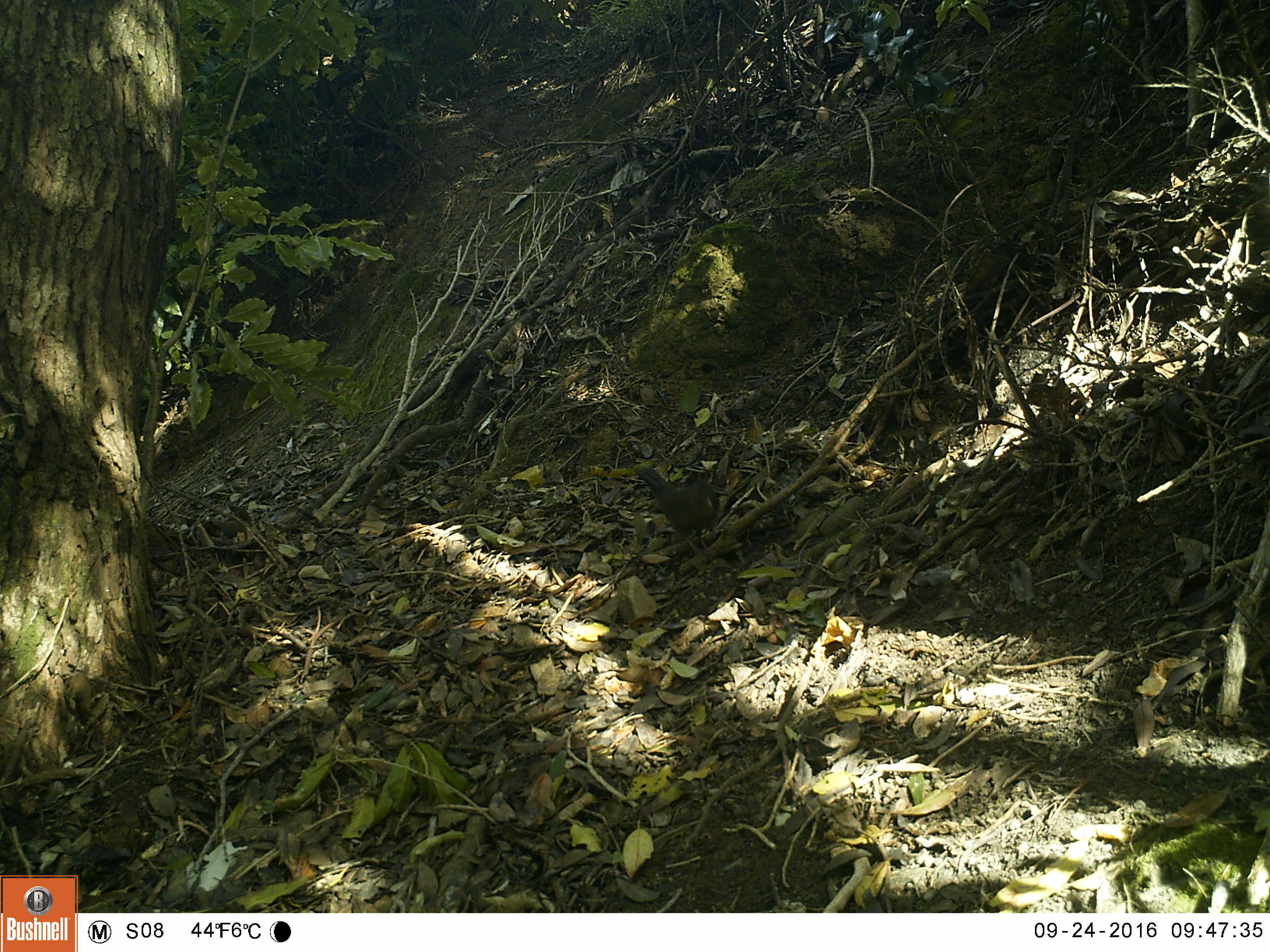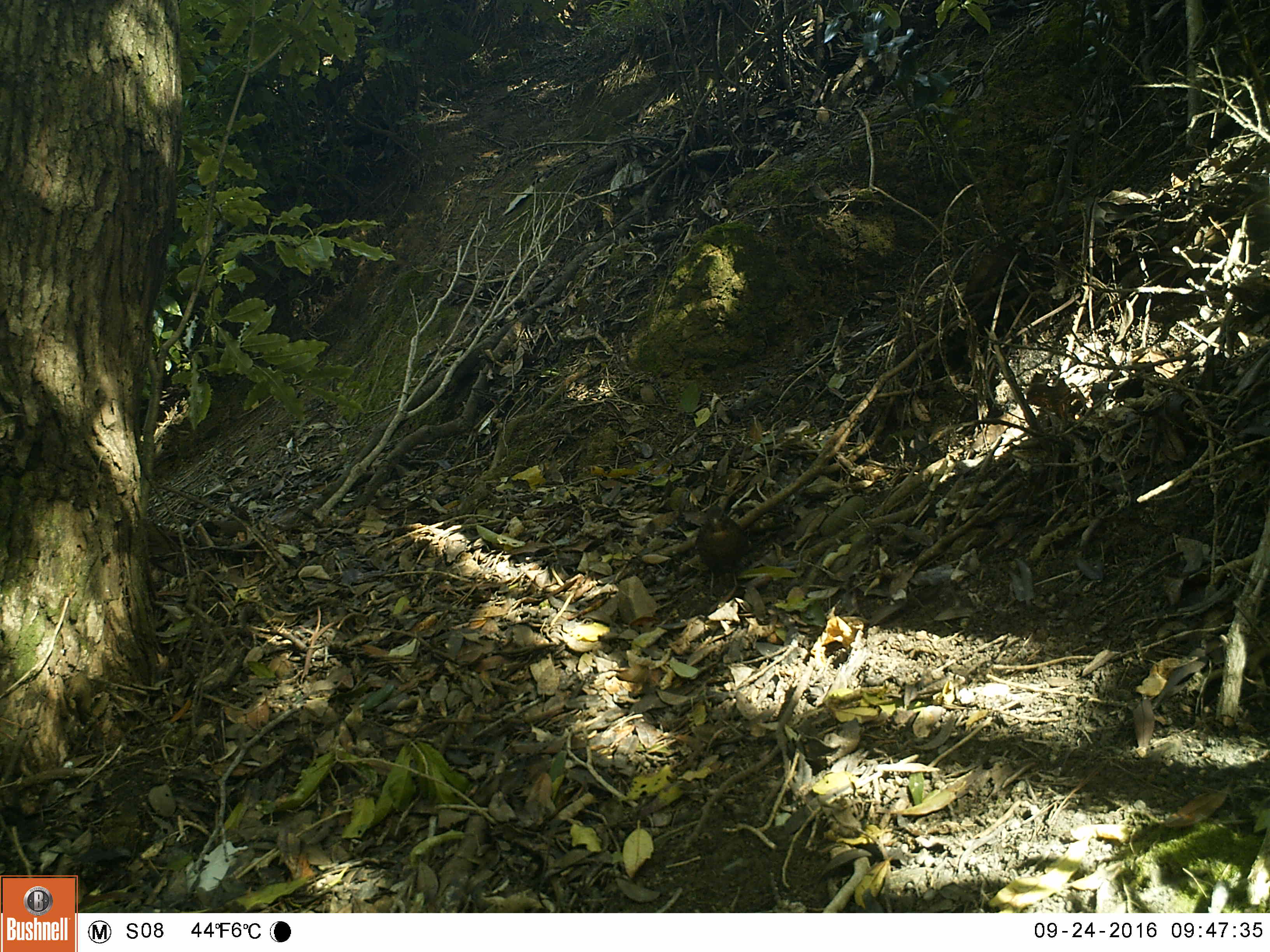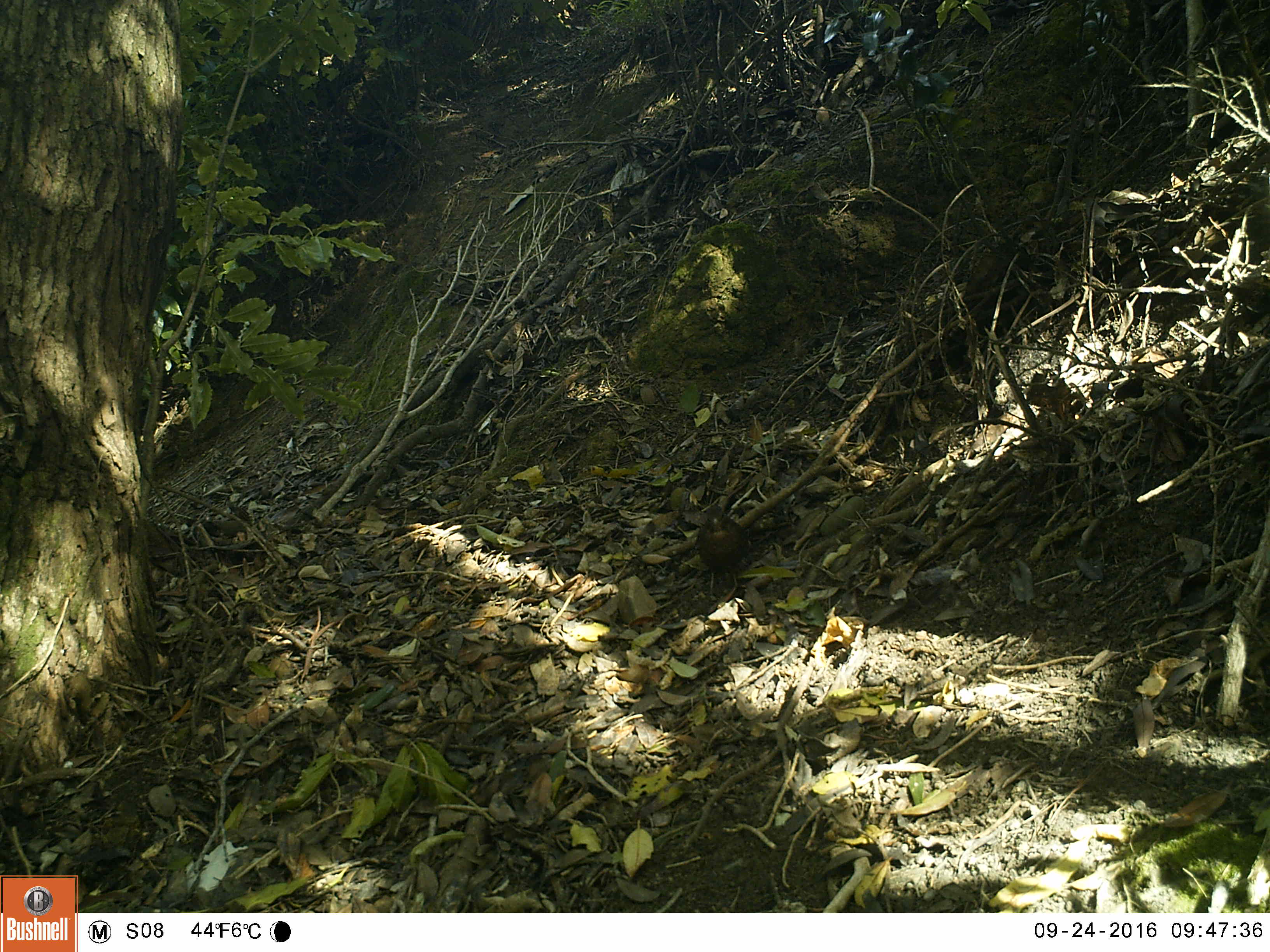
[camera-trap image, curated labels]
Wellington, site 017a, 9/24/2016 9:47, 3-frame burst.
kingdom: Animalia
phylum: Chordata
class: Aves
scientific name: Aves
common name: bird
Bird (Aves).